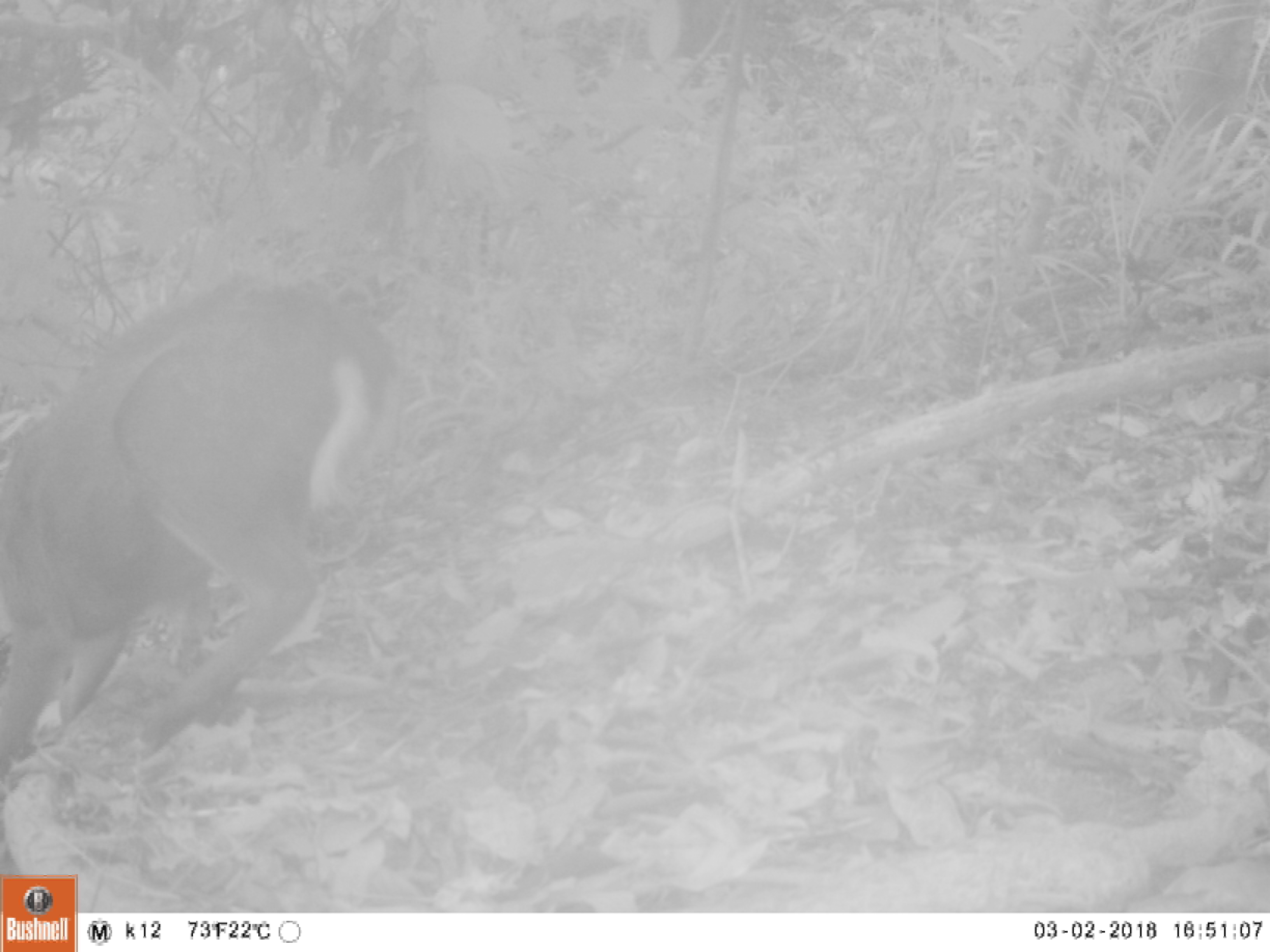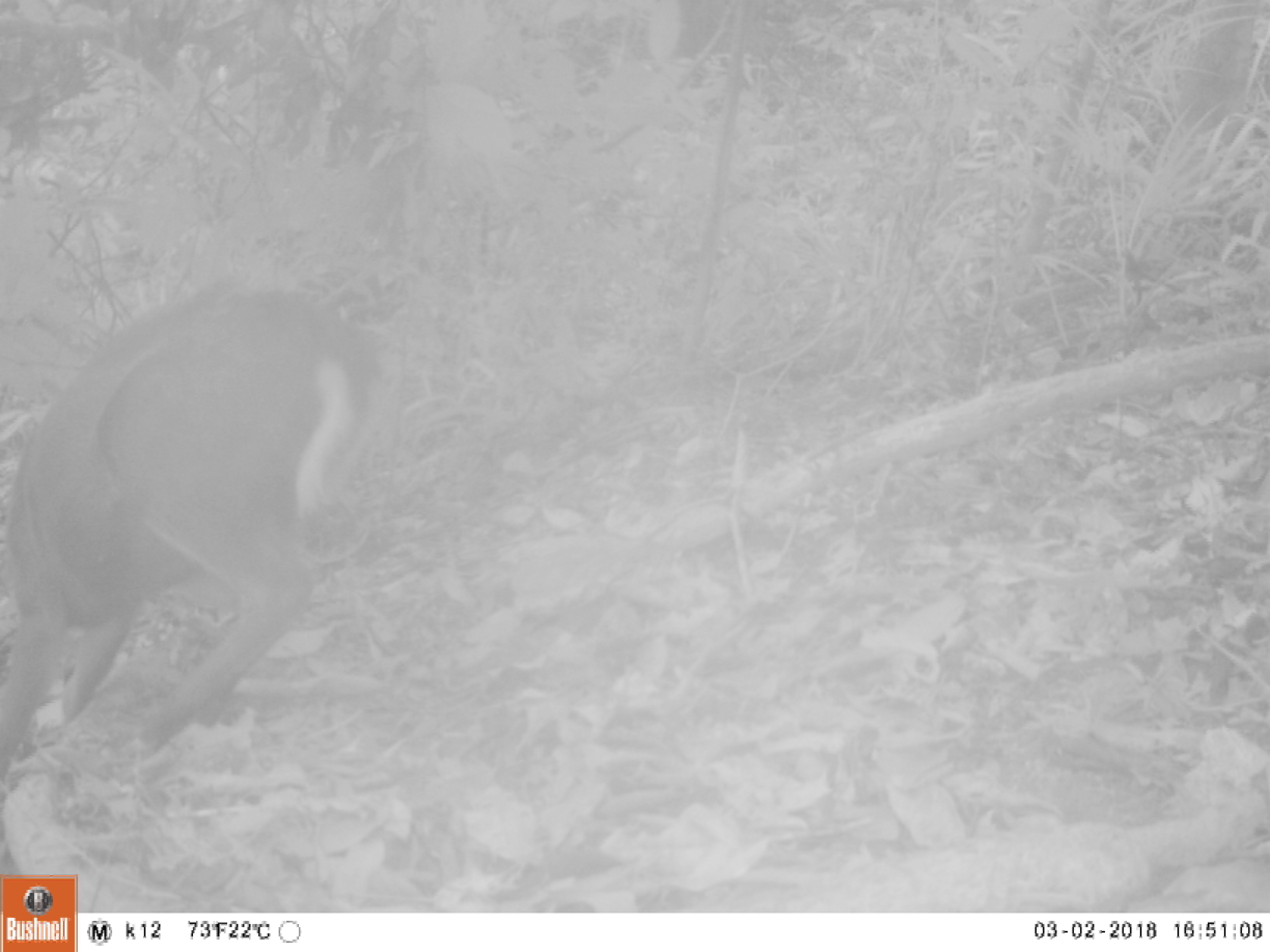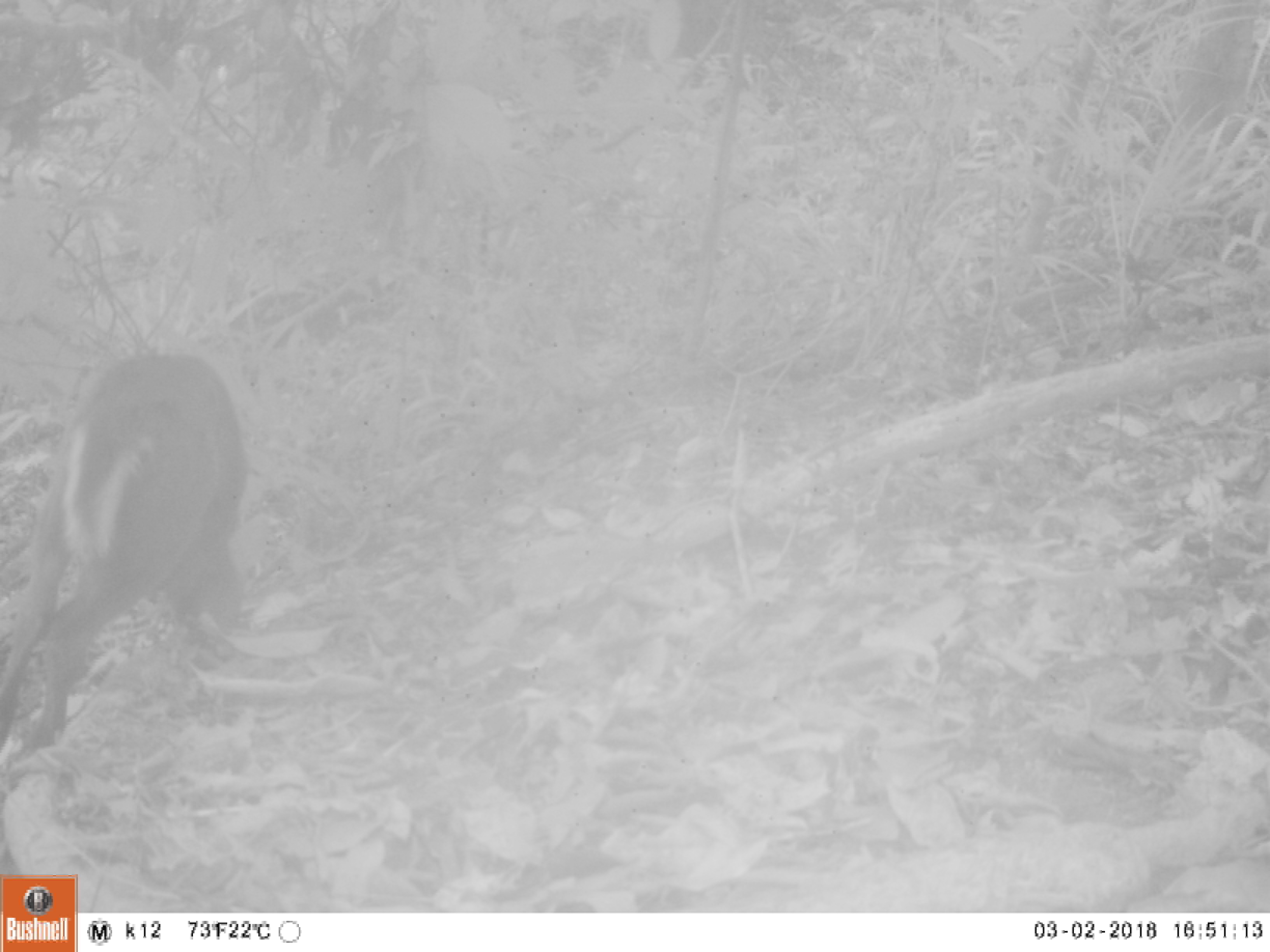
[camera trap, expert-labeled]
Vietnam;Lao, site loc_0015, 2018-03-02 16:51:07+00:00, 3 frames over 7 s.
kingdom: Animalia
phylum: Chordata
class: Mammalia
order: Artiodactyla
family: Cervidae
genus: Muntiacus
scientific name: Muntiacus rooseveltorum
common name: roosevelt's muntjac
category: roosevelts muntjac group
Roosevelts muntjac group (roosevelt's muntjac) (Muntiacus rooseveltorum). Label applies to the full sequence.